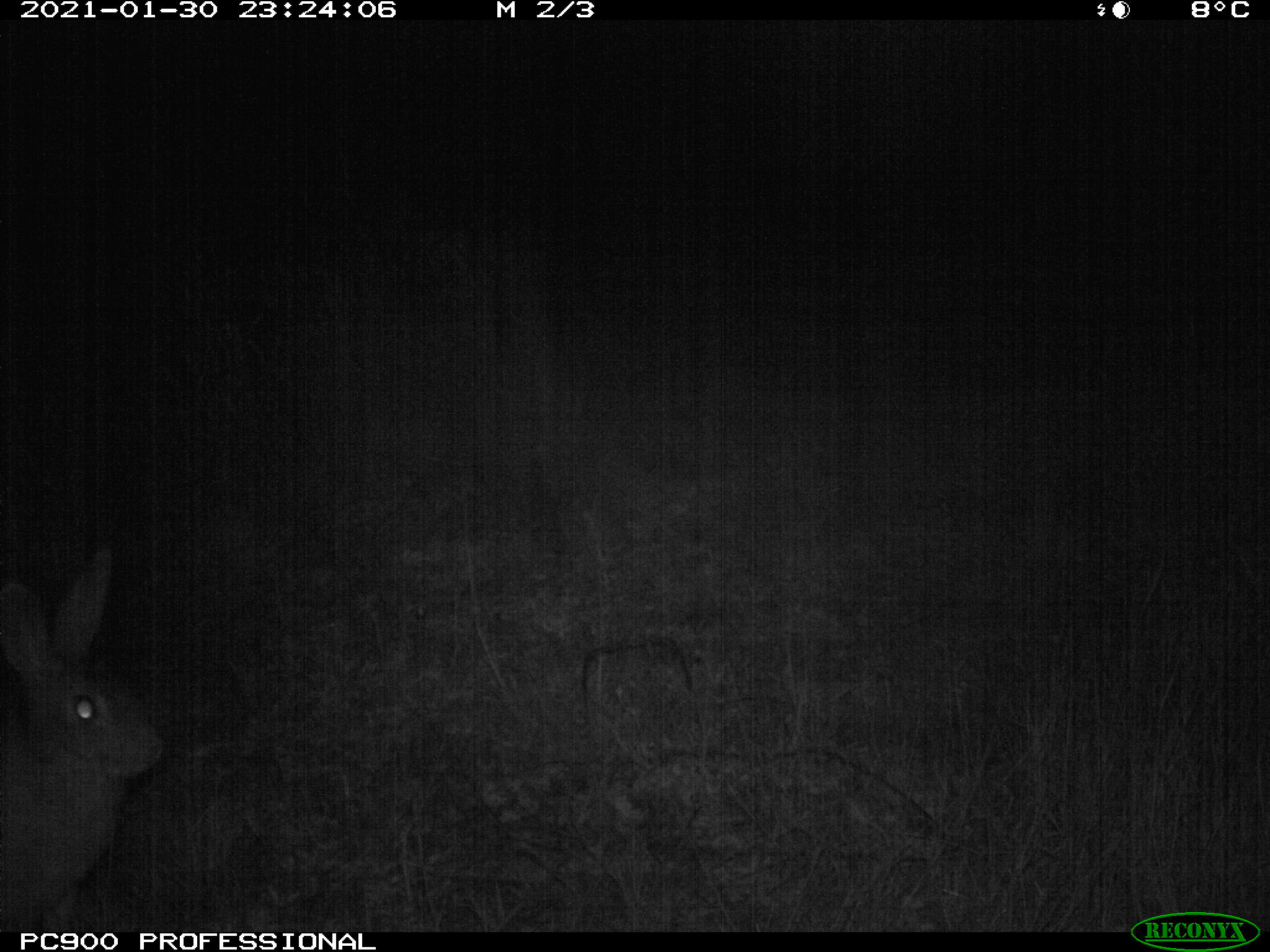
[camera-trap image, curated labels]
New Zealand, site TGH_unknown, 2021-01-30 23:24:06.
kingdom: Animalia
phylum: Chordata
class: Mammalia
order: Lagomorpha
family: Leporidae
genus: Oryctolagus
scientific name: Oryctolagus cuniculus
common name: european rabbit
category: rabbit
Rabbit (european rabbit) (Oryctolagus cuniculus).